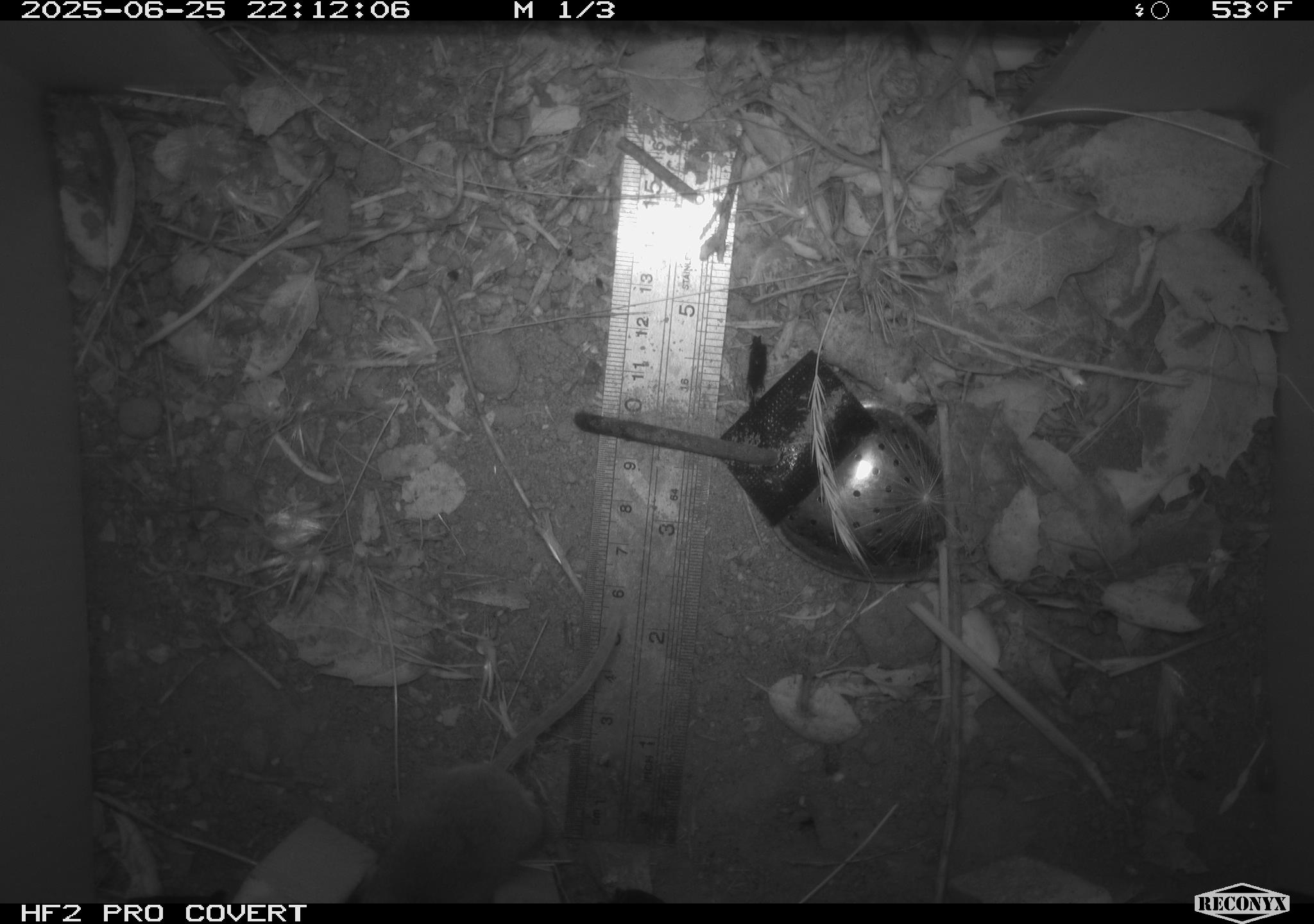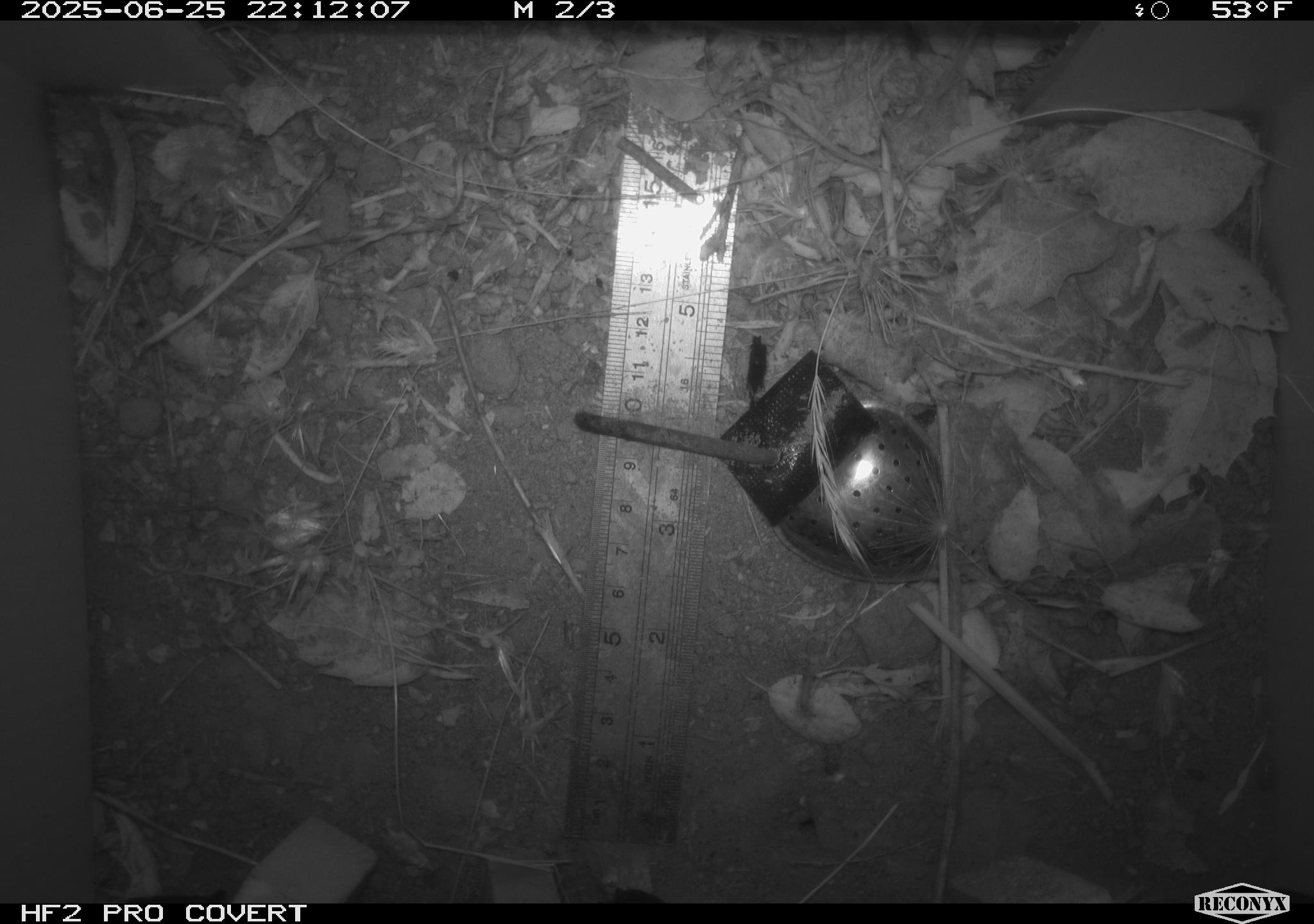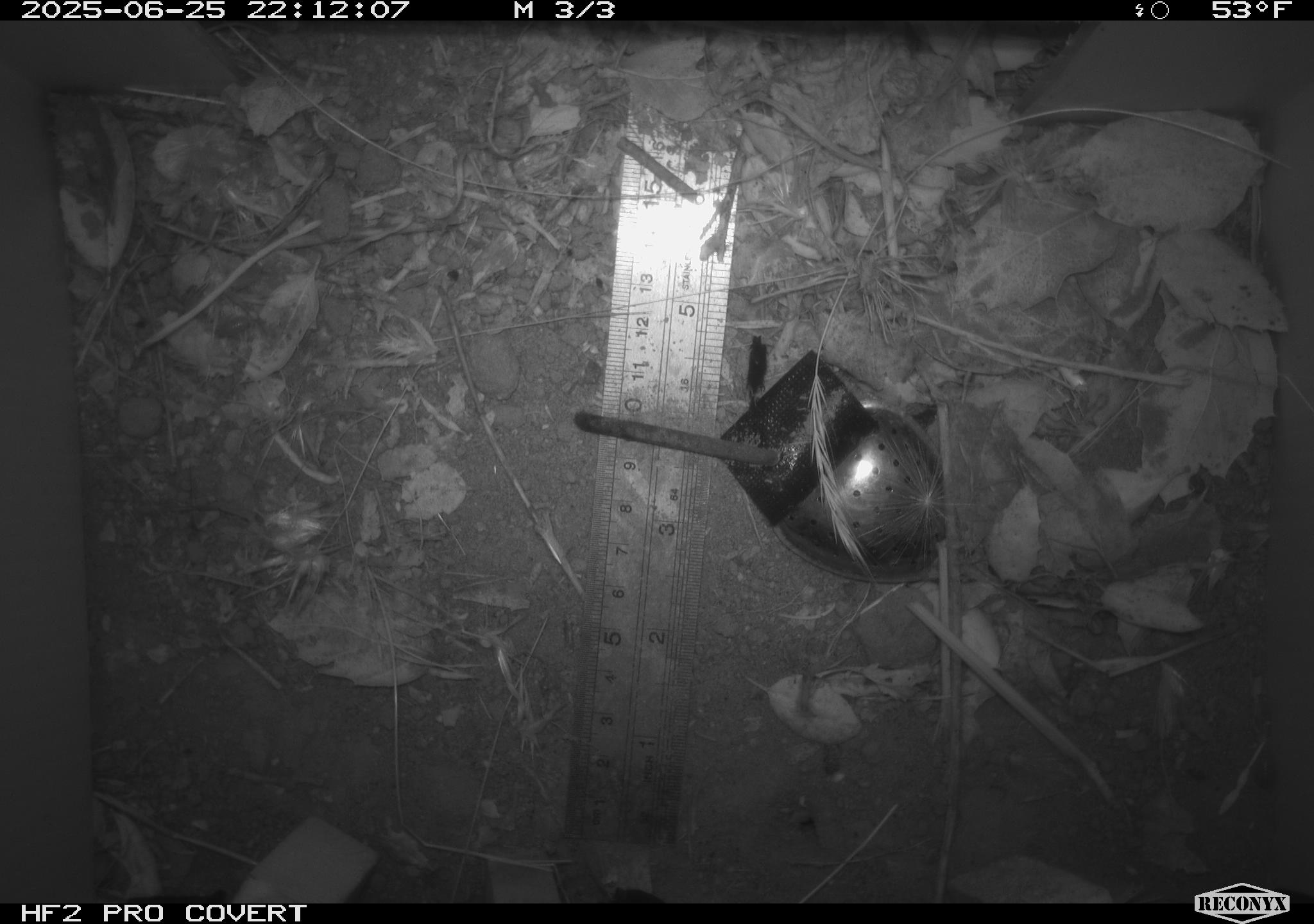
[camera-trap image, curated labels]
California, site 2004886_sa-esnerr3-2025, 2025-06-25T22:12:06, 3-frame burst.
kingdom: Animalia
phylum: Chordata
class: Mammalia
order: Rodentia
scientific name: Rodentia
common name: rodent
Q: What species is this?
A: Rodent (Rodentia).